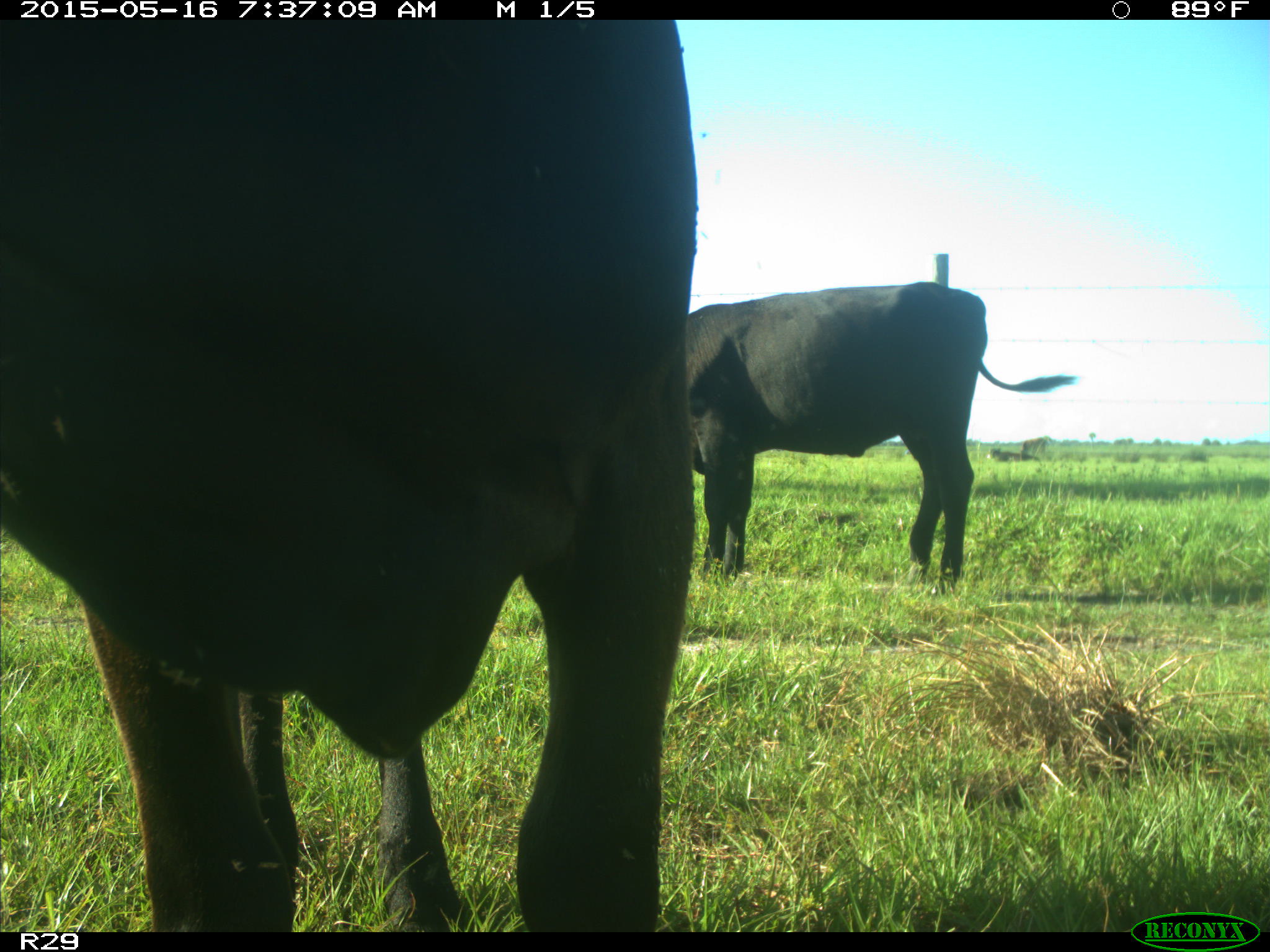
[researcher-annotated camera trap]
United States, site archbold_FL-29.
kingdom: Animalia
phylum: Chordata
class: Mammalia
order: Artiodactyla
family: Bovidae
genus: Bos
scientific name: Bos taurus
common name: domestic cow